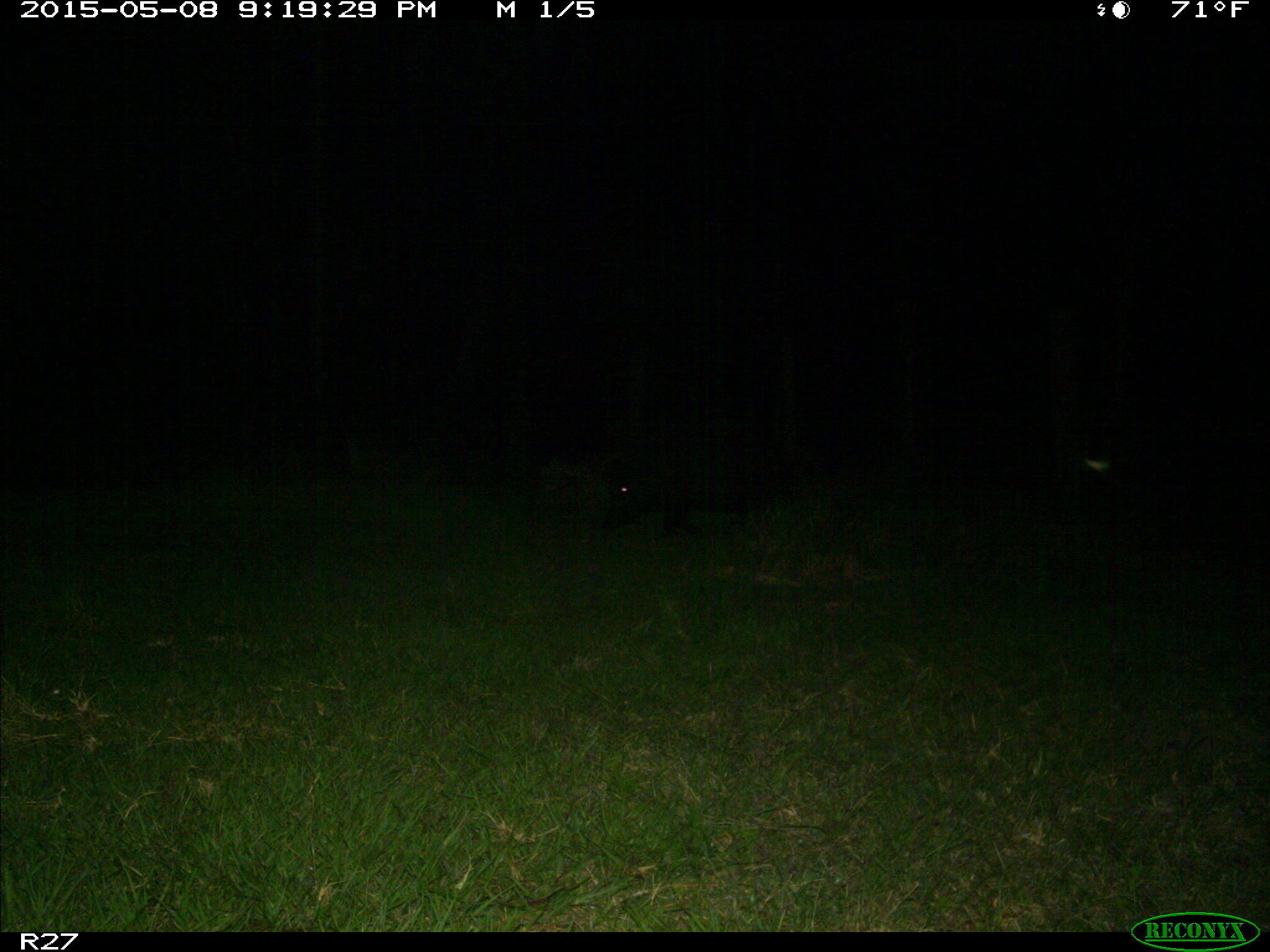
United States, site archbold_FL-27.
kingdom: Animalia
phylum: Chordata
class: Mammalia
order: Artiodactyla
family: Suidae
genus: Sus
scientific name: Sus scrofa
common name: wild boar